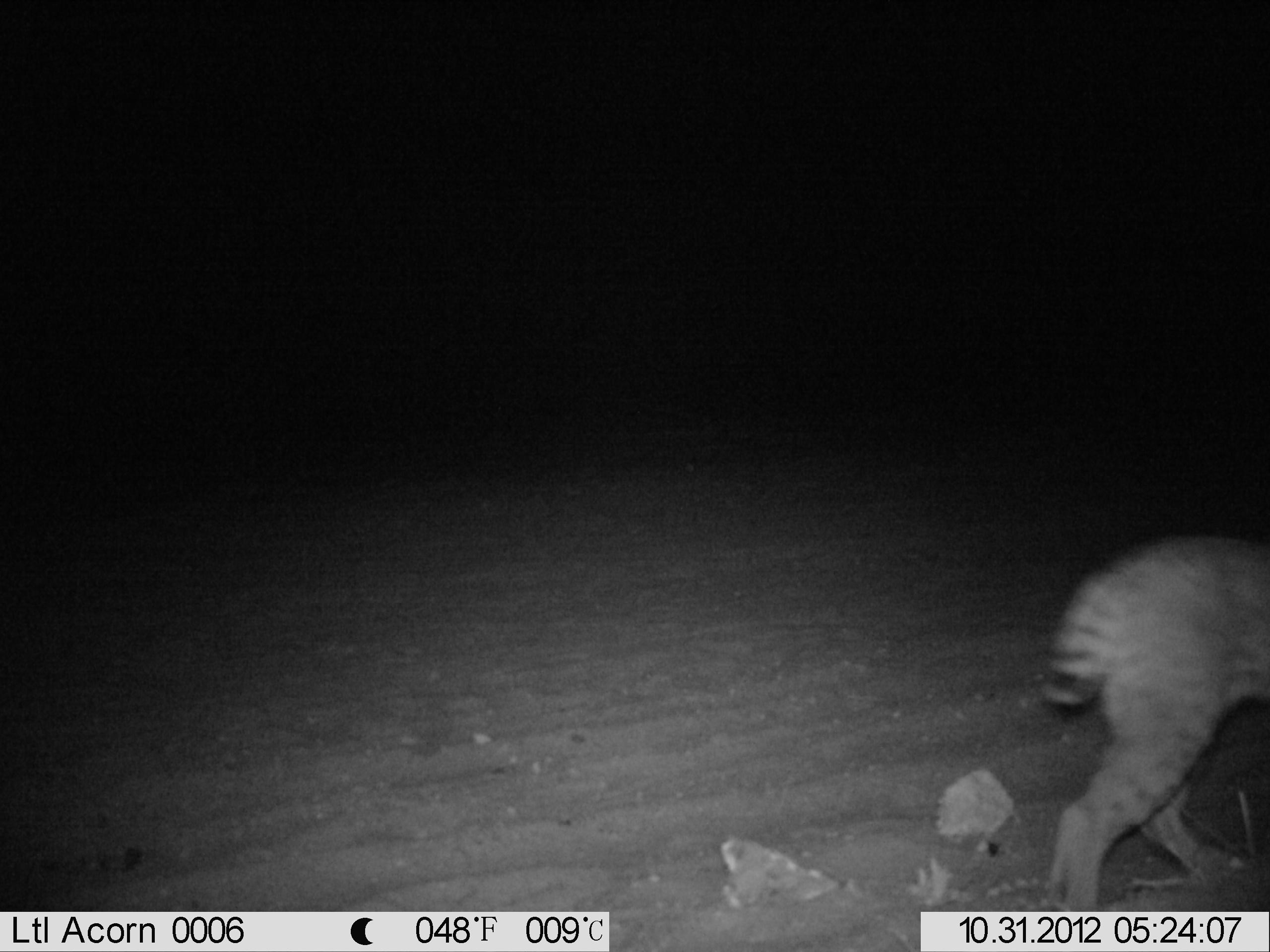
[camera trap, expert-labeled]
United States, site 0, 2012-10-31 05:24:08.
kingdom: Animalia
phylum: Chordata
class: Mammalia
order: Carnivora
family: Felidae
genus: Lynx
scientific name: Lynx rufus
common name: bobcat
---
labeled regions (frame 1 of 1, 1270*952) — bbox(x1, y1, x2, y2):
bobcat: bbox(1022, 510, 1268, 914)